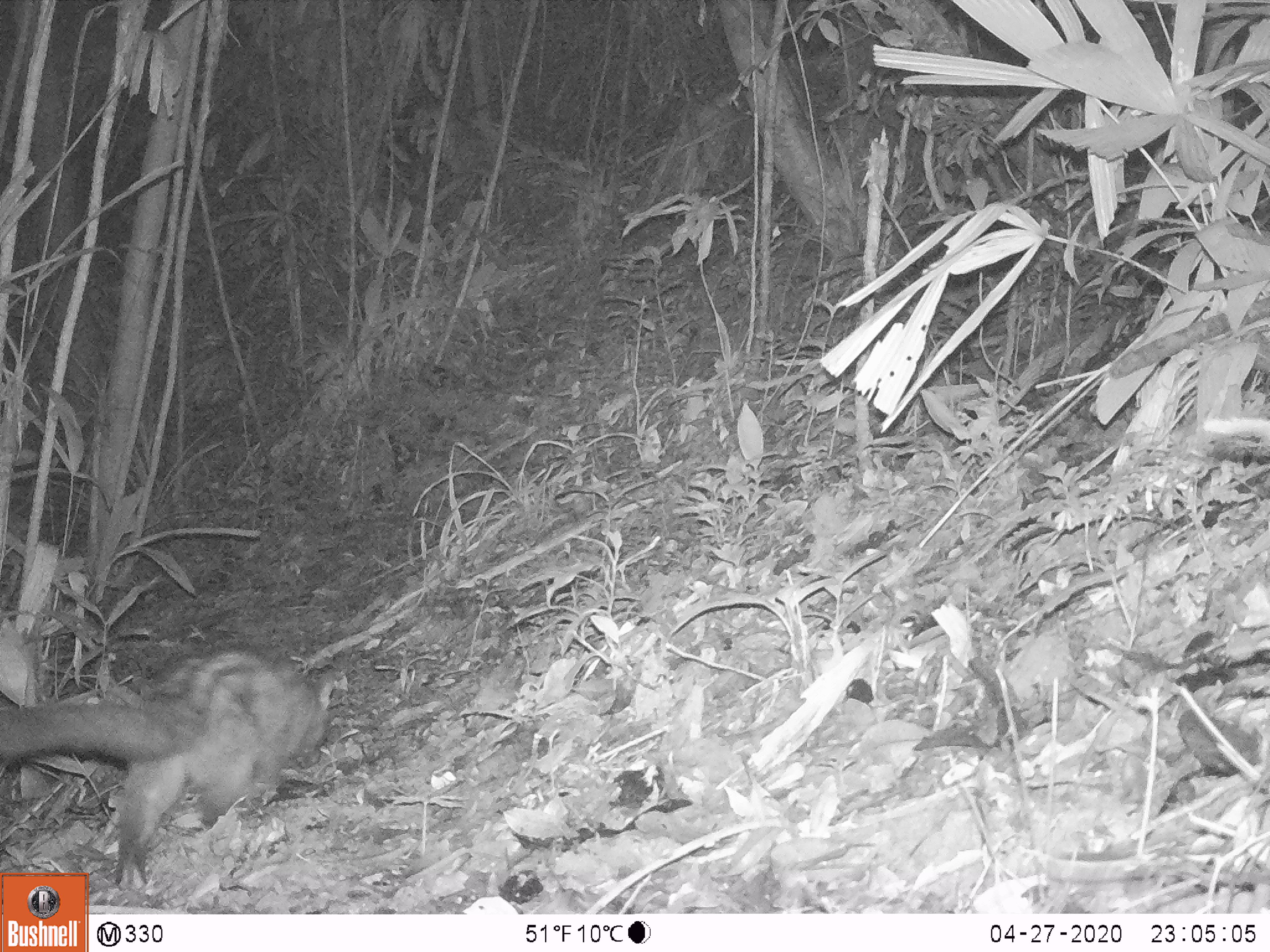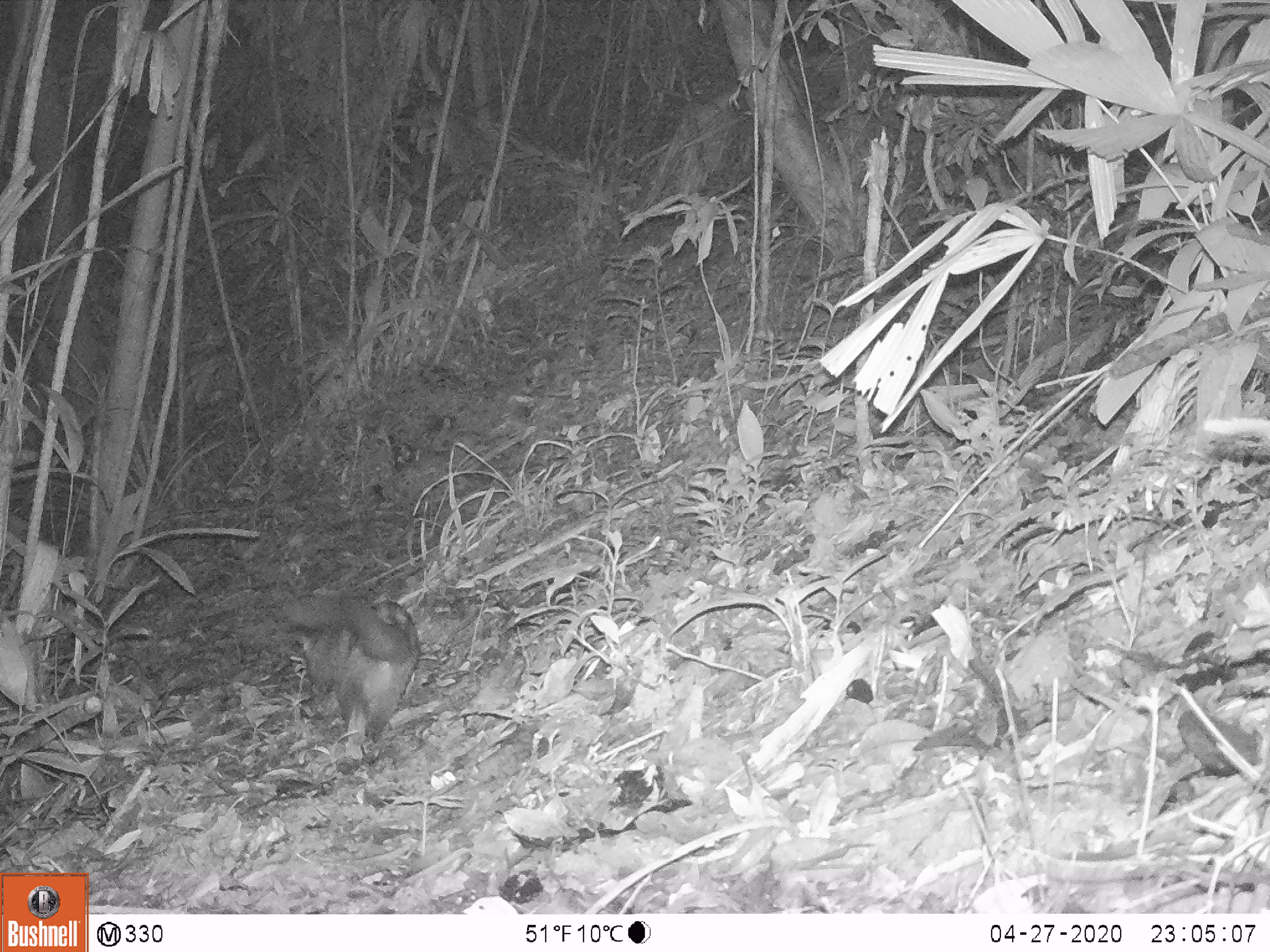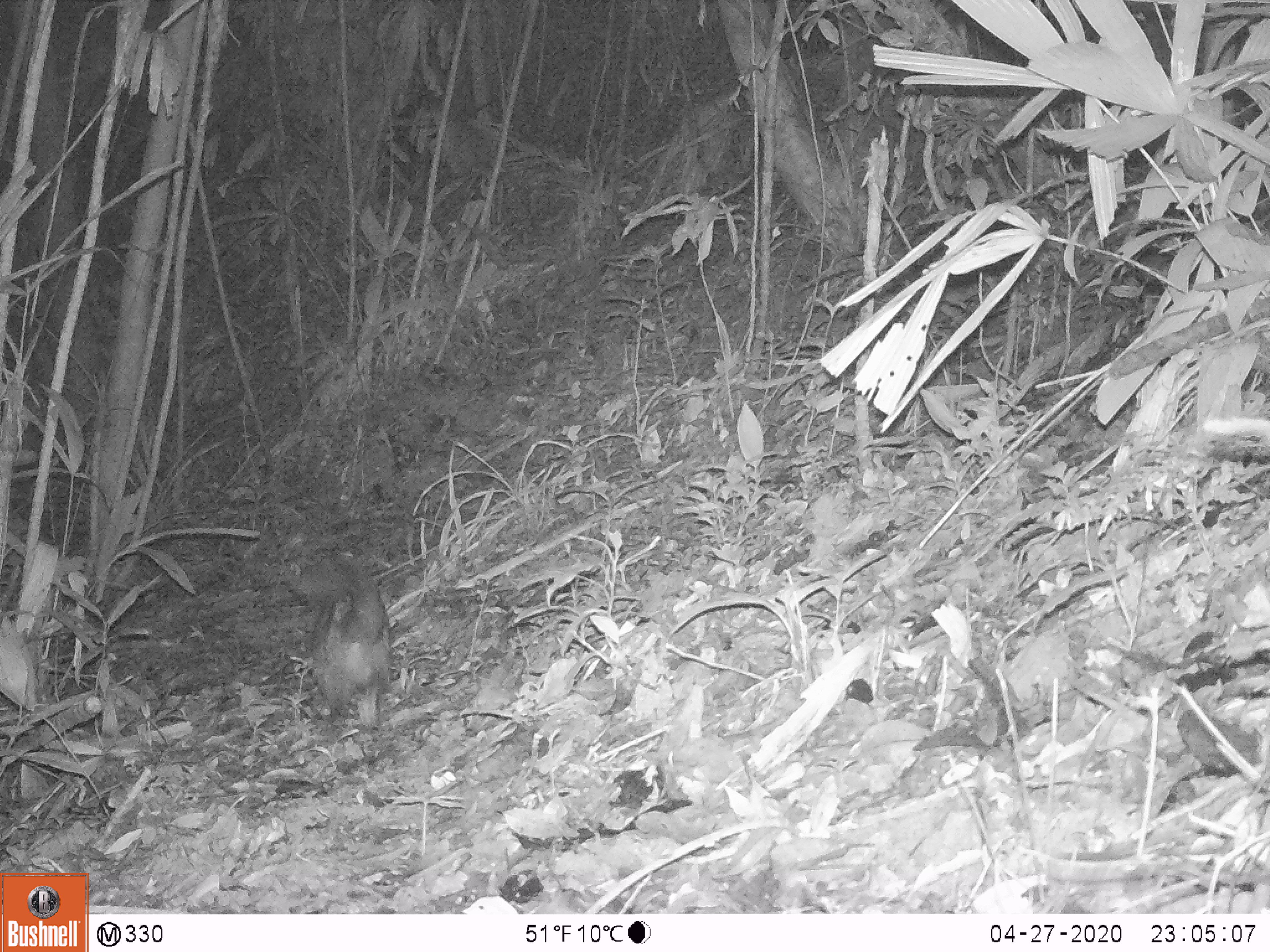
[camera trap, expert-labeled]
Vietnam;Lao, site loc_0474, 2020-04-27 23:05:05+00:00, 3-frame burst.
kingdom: Animalia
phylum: Chordata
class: Mammalia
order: Carnivora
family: Viverridae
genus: Paradoxurus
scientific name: Paradoxurus hermaphroditus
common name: common palm civet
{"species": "common palm civet (Paradoxurus hermaphroditus)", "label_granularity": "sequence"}